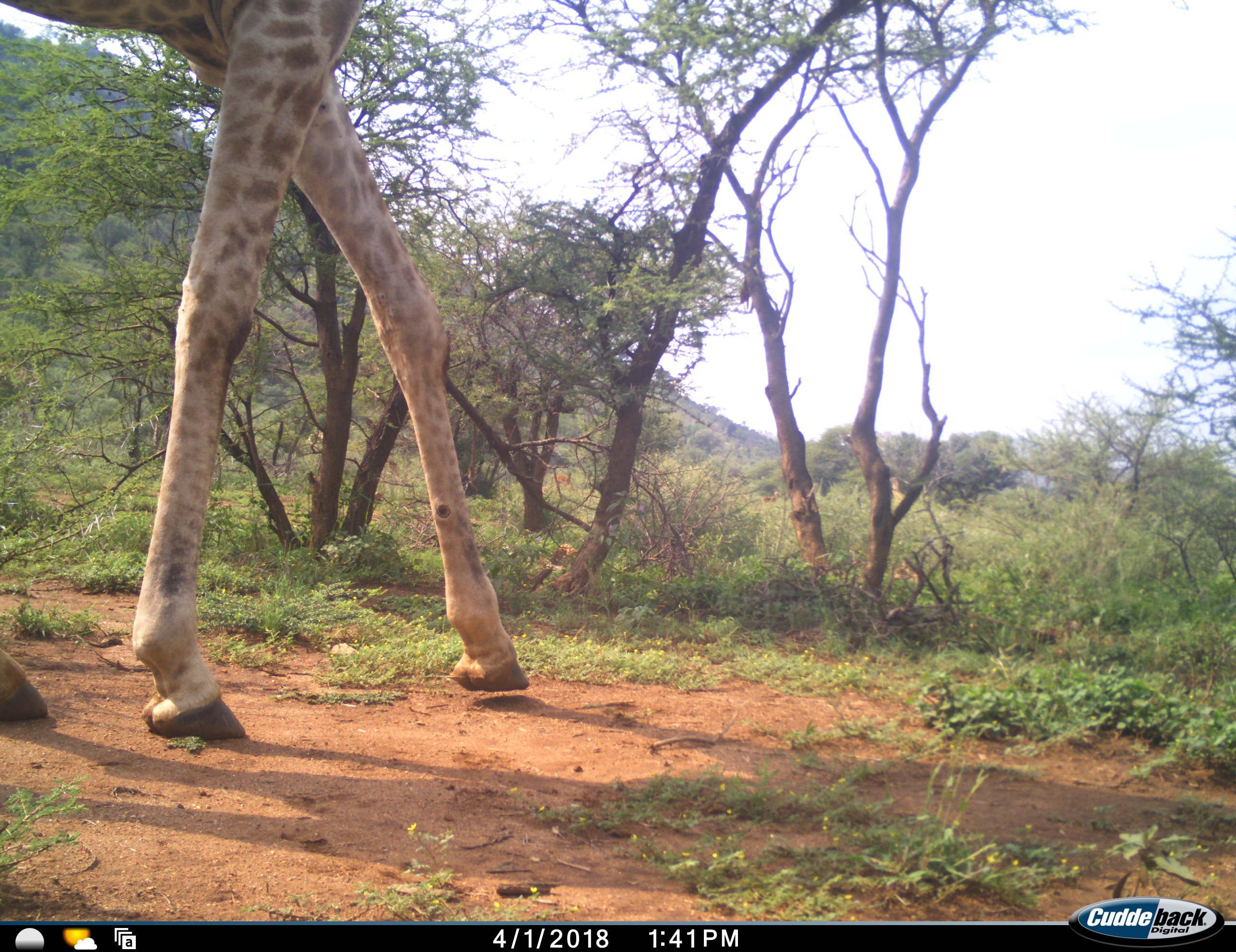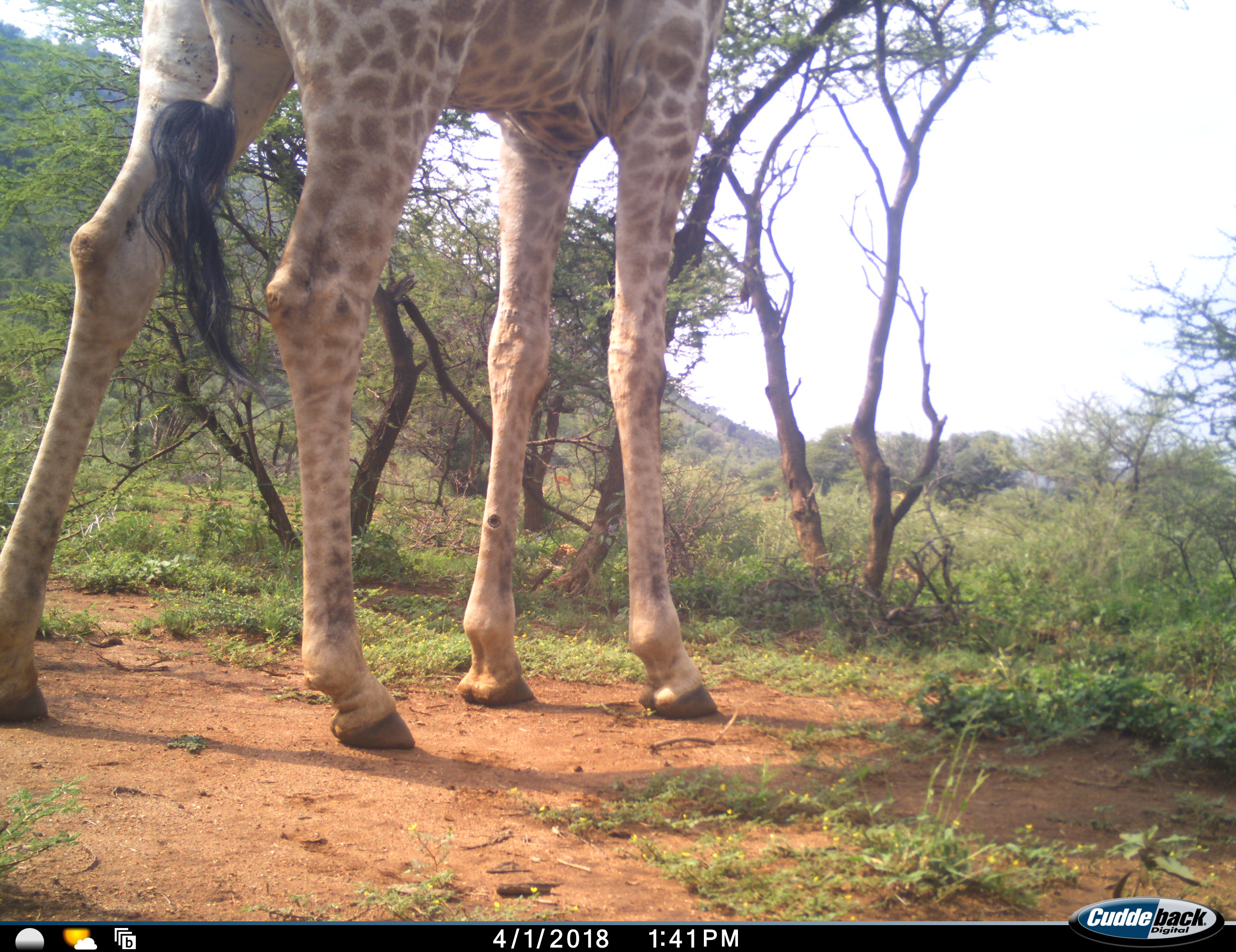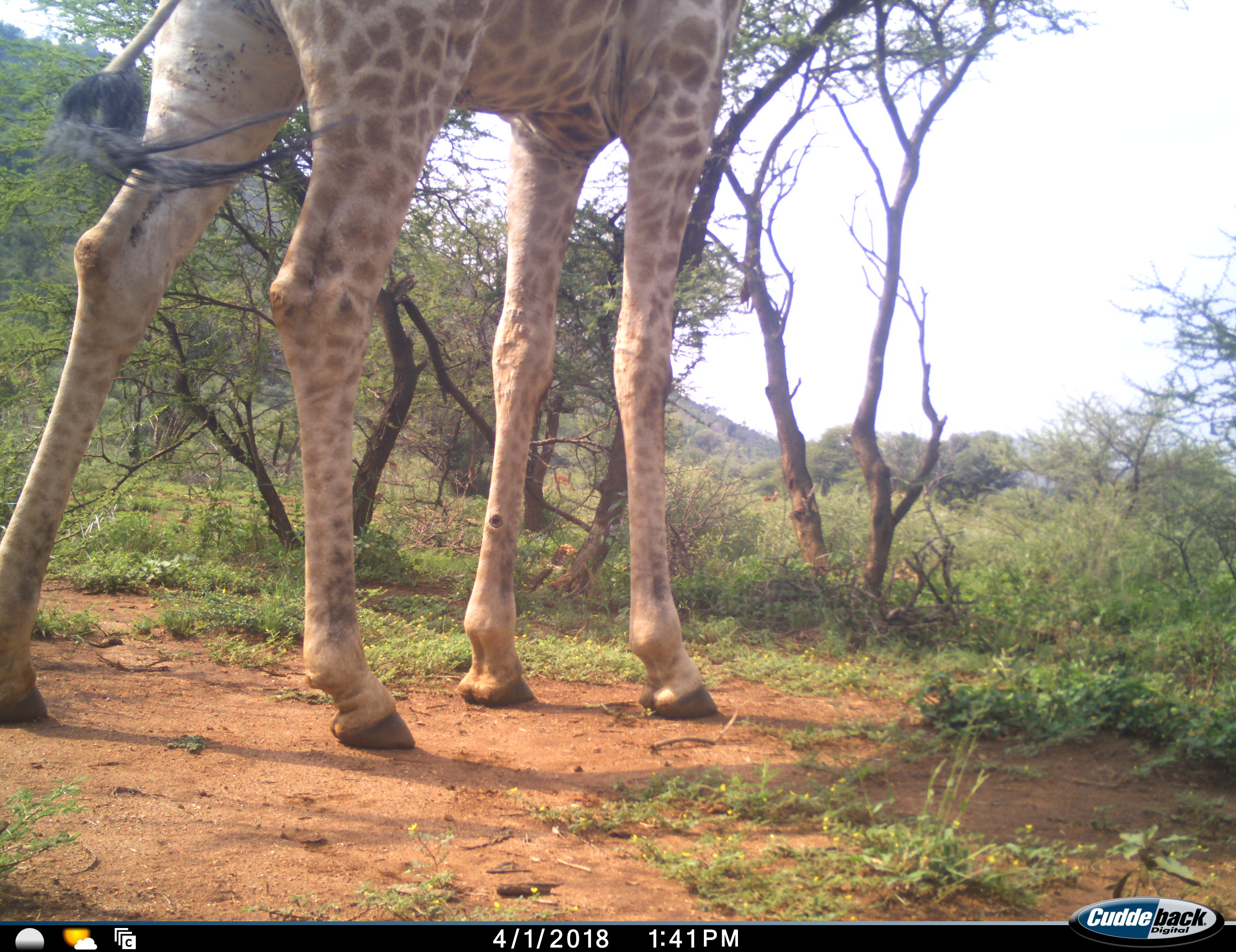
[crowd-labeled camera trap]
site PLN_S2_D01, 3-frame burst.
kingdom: Animalia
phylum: Chordata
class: Mammalia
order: Artiodactyla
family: Giraffidae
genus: Giraffa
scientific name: Giraffa camelopardalis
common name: giraffe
Giraffe (Giraffa camelopardalis), count 1. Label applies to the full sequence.